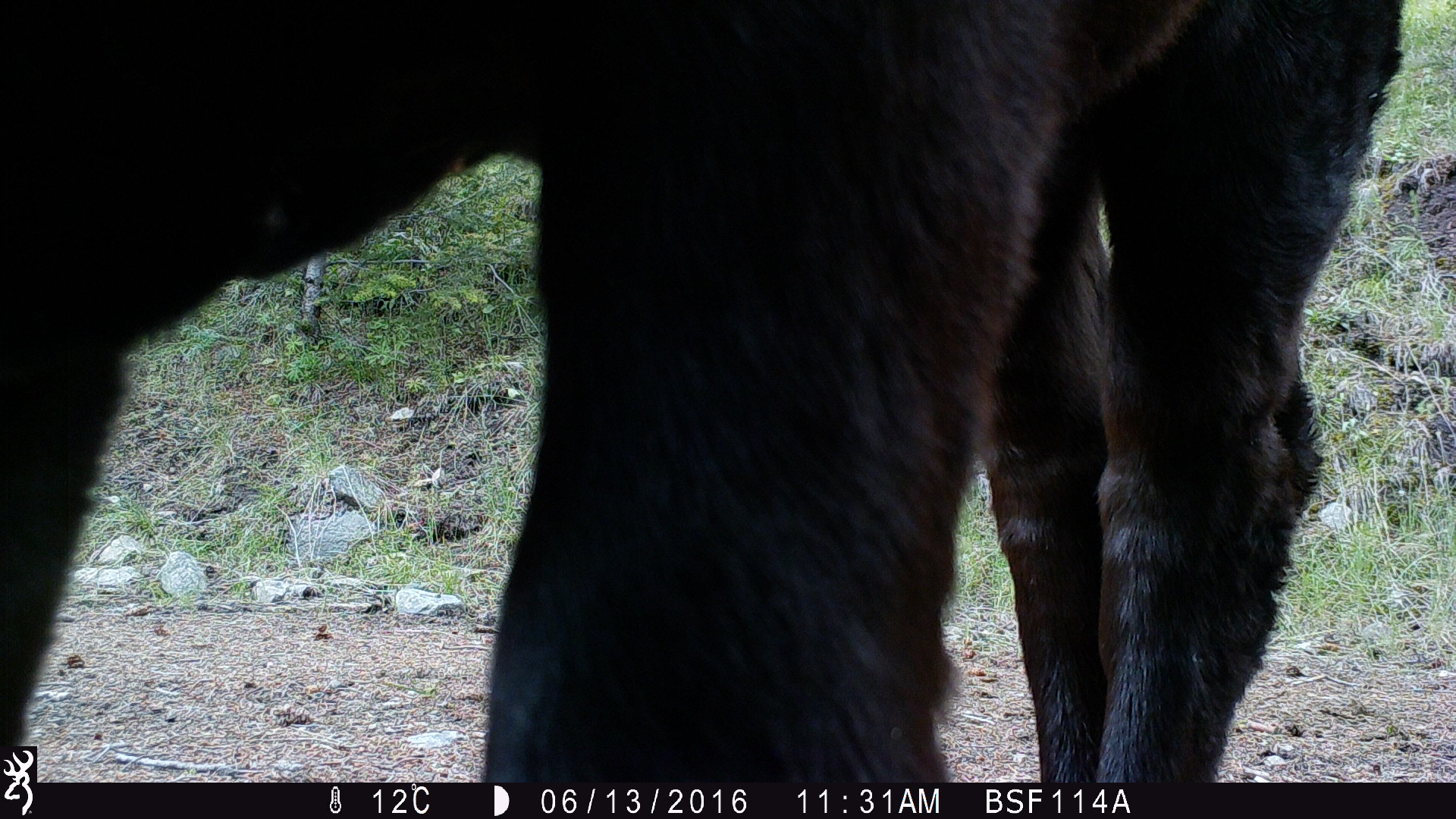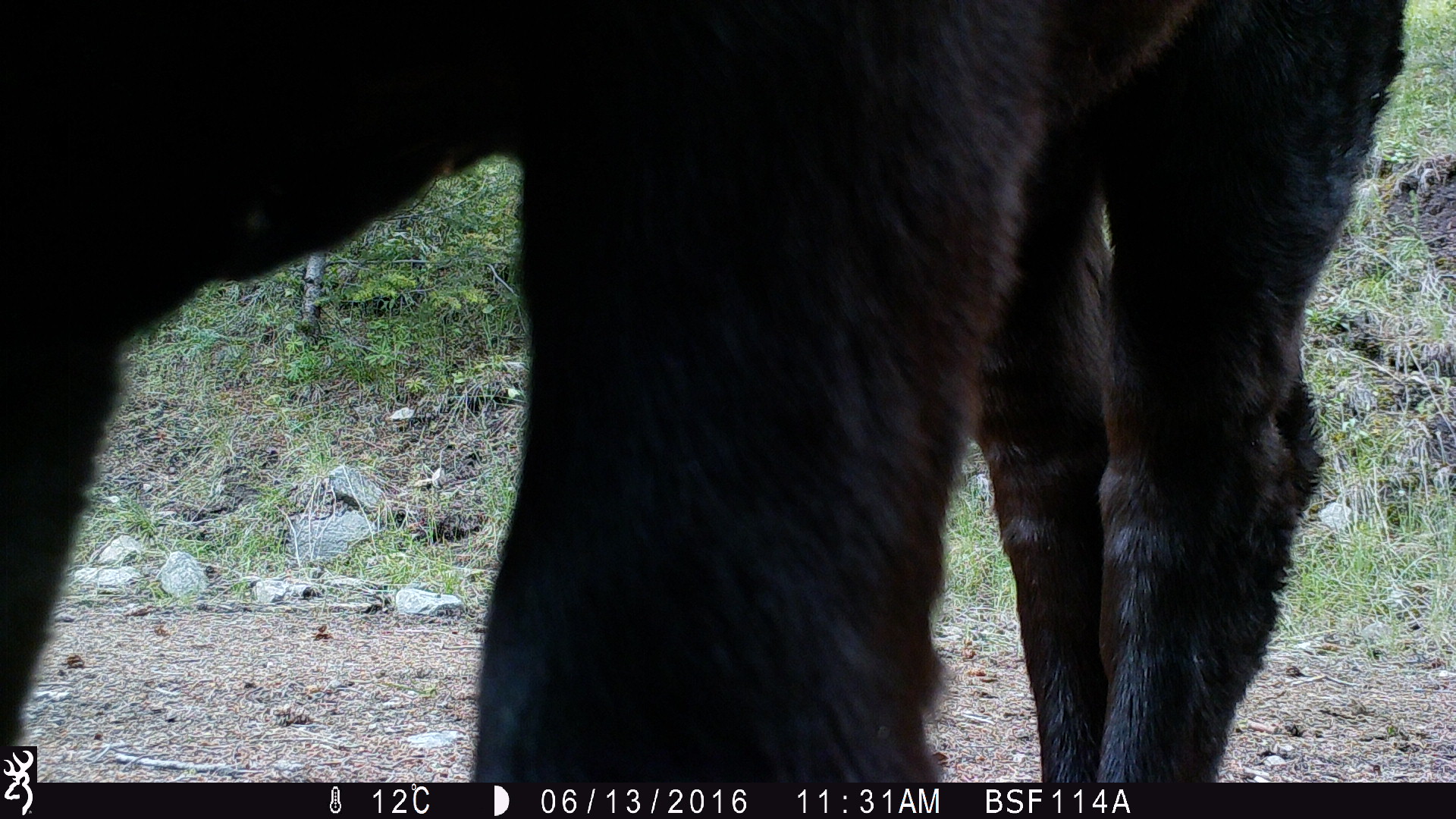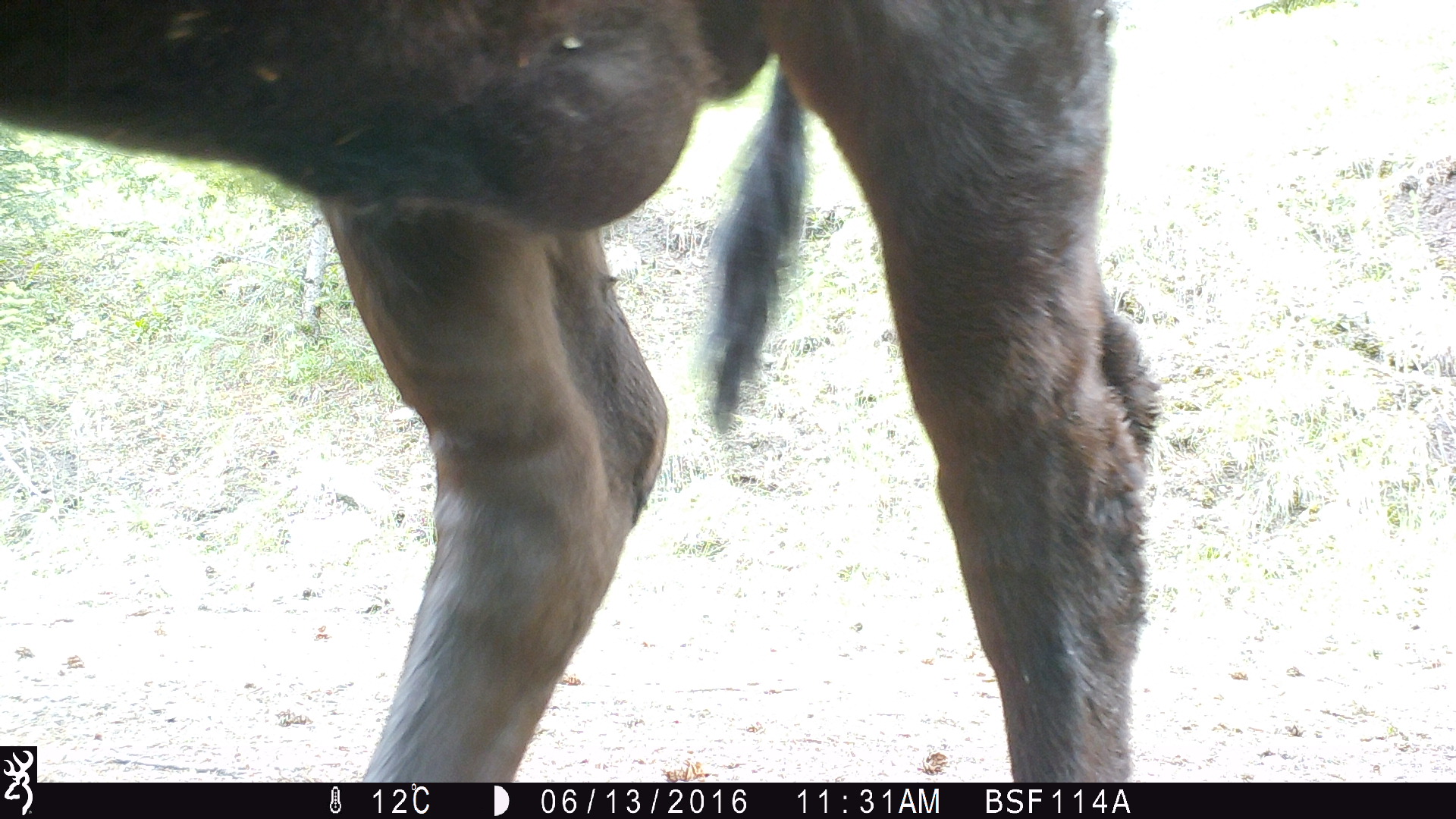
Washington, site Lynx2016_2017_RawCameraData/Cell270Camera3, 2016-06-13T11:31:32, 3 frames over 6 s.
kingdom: Animalia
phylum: Chordata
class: Mammalia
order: Artiodactyla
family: Bovidae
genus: Bos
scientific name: Bos taurus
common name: domestic cattle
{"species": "domestic cattle (Bos taurus)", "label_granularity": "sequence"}